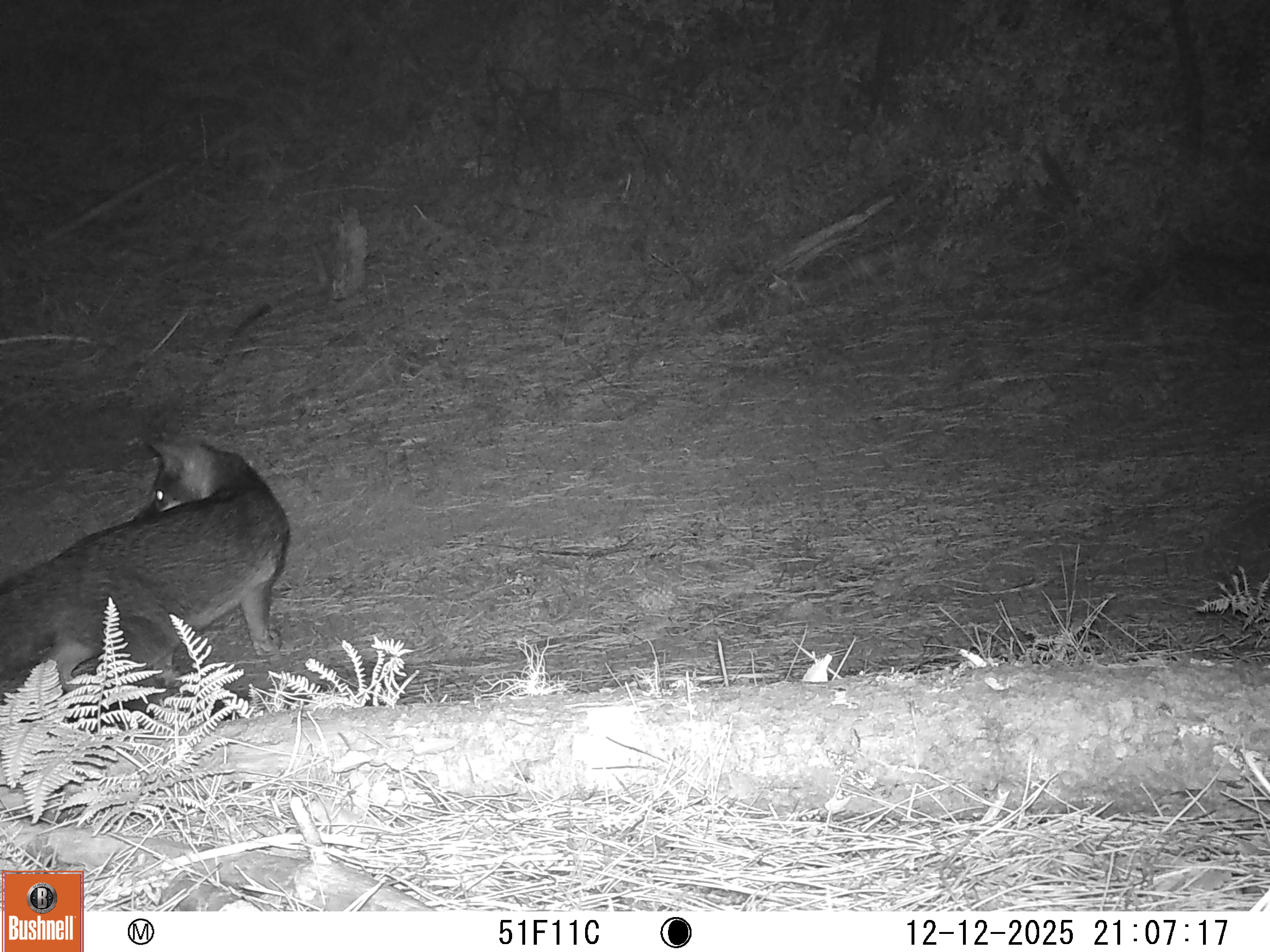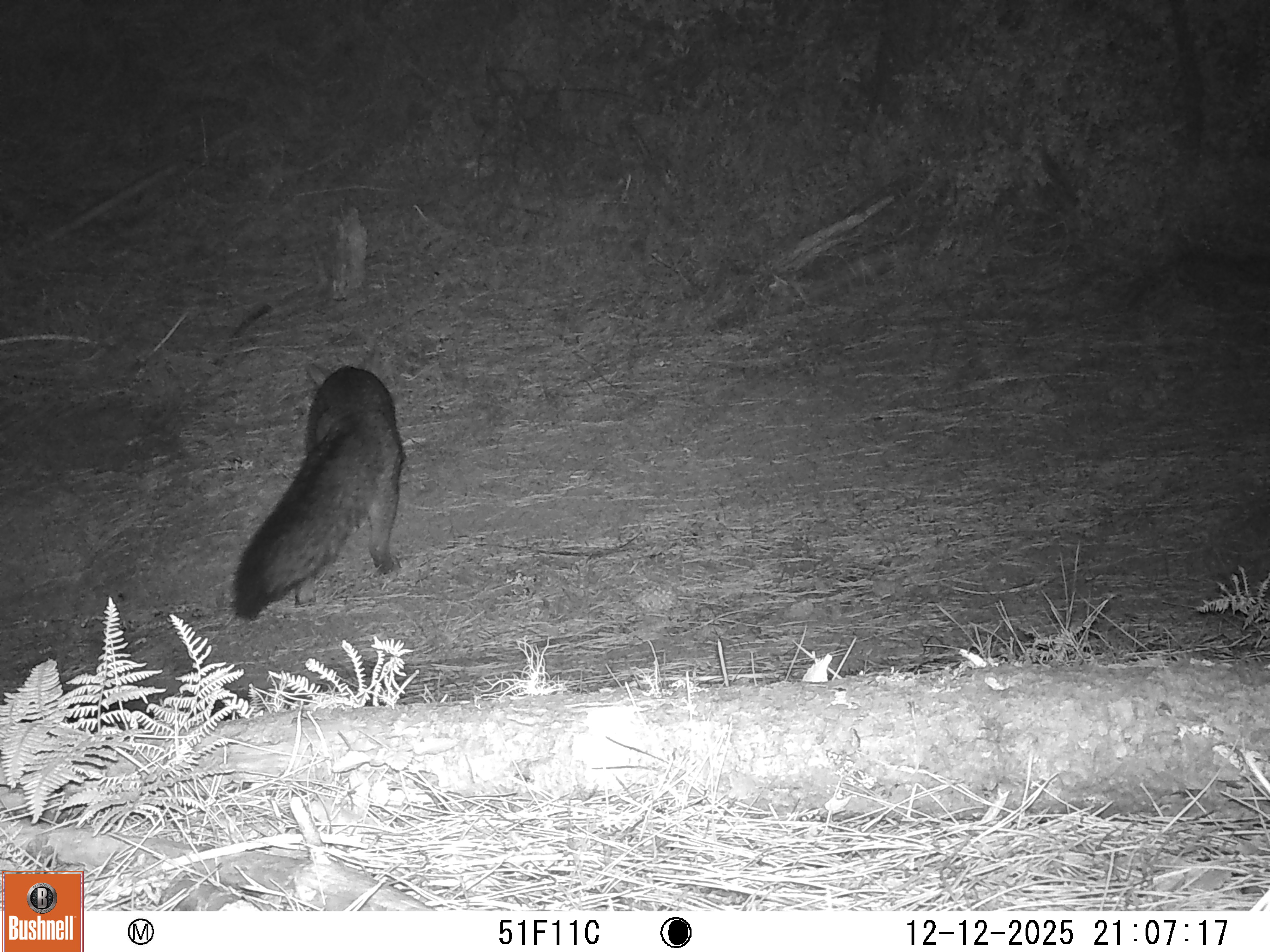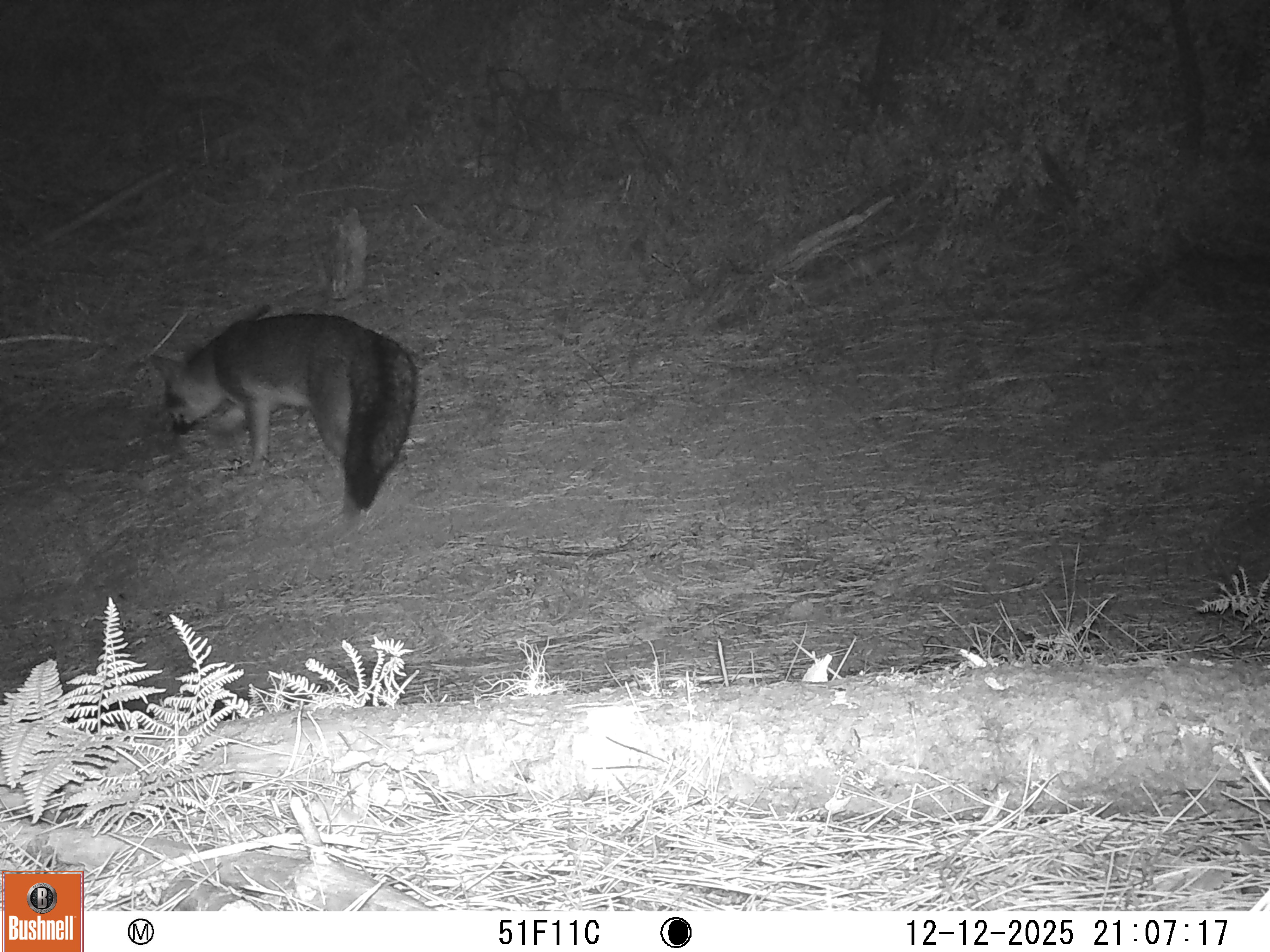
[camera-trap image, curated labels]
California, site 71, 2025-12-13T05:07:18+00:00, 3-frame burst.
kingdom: Animalia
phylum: Chordata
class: Mammalia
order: Carnivora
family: Canidae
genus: Urocyon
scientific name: Urocyon cinereoargenteus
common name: gray fox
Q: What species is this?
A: Gray fox (Urocyon cinereoargenteus).